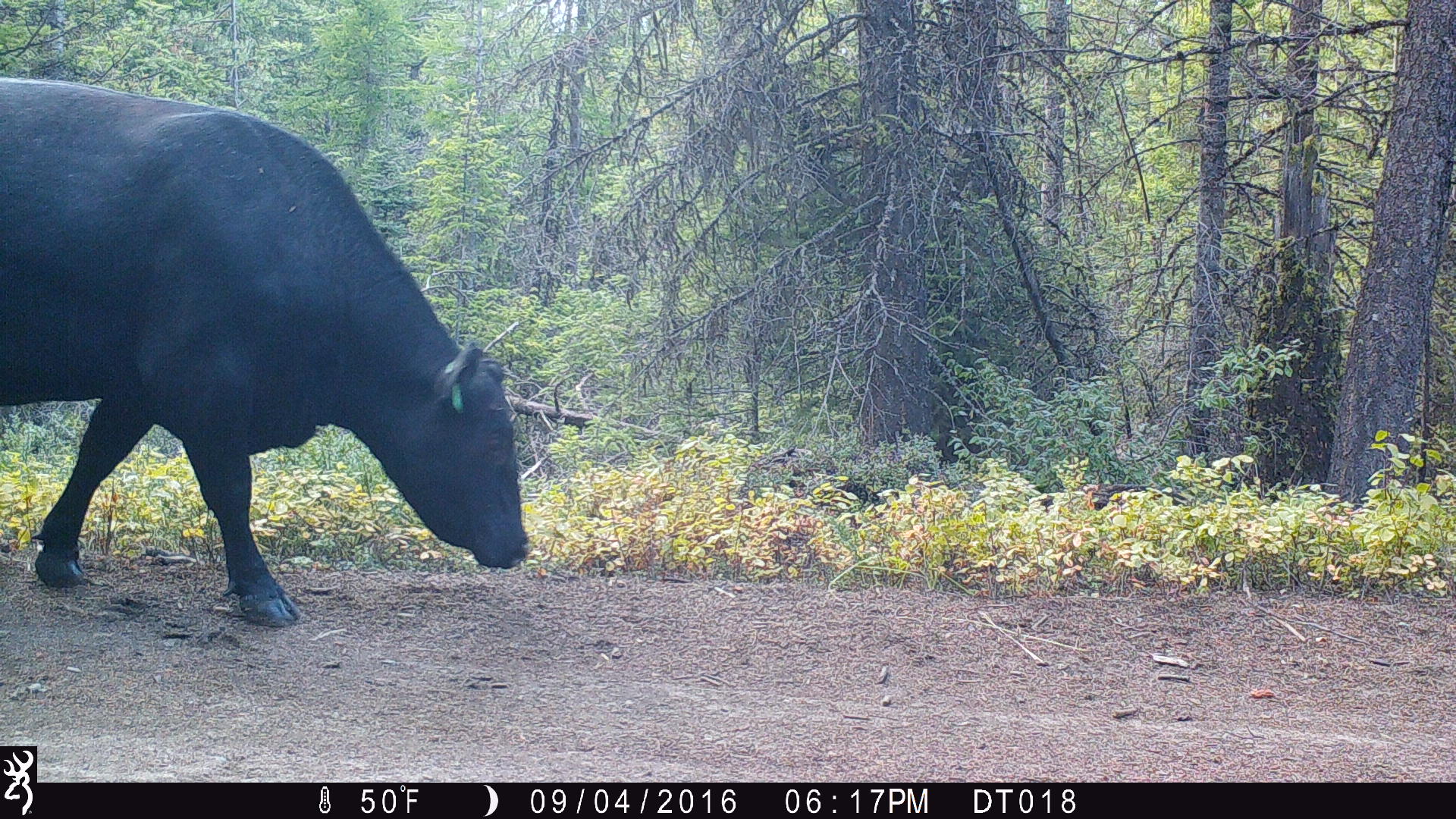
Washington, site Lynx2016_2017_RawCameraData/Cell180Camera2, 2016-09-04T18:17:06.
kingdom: Animalia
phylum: Chordata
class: Mammalia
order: Artiodactyla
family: Bovidae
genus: Bos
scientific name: Bos taurus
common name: domestic cattle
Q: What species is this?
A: Domestic cattle (Bos taurus).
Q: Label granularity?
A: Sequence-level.